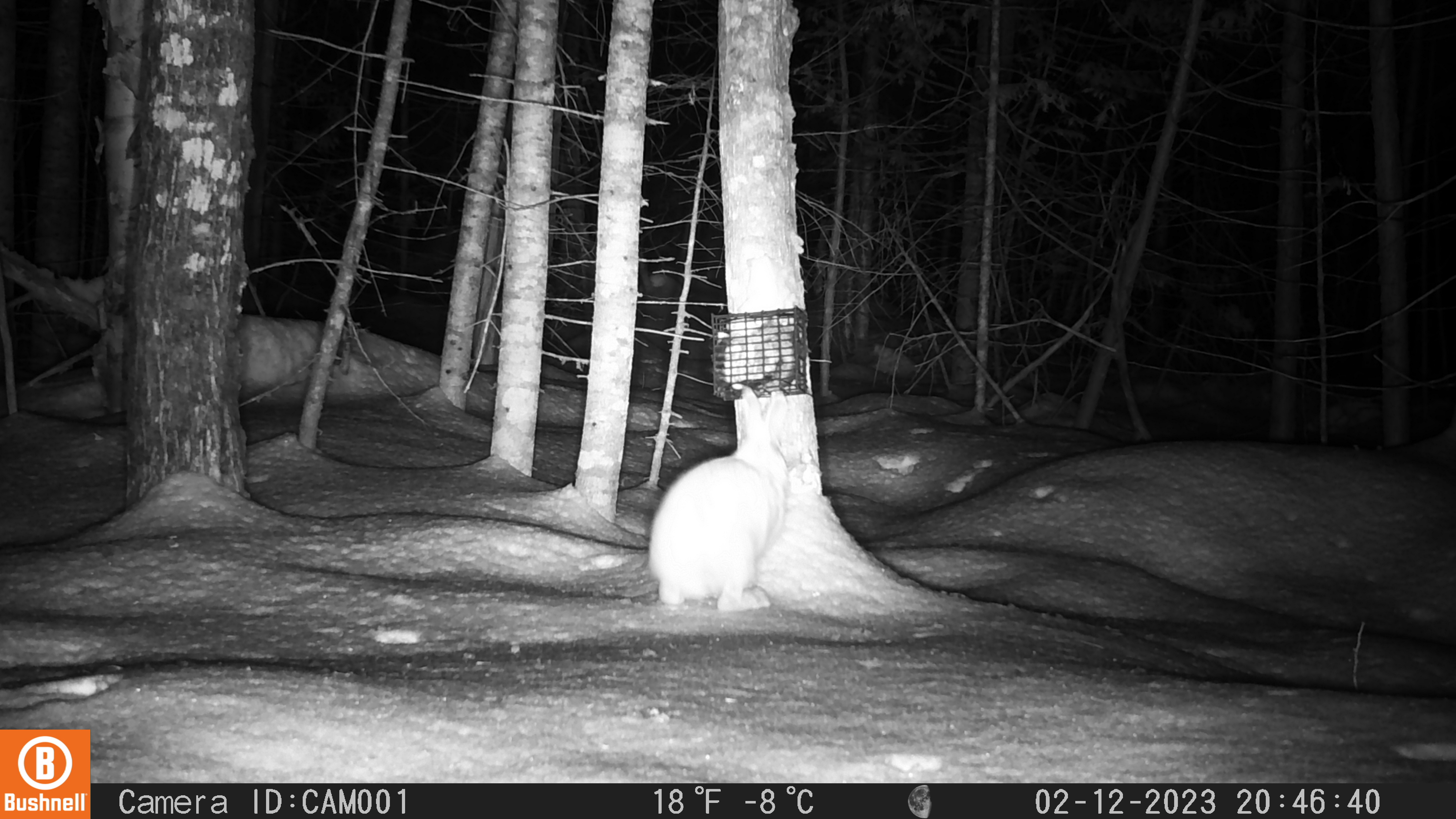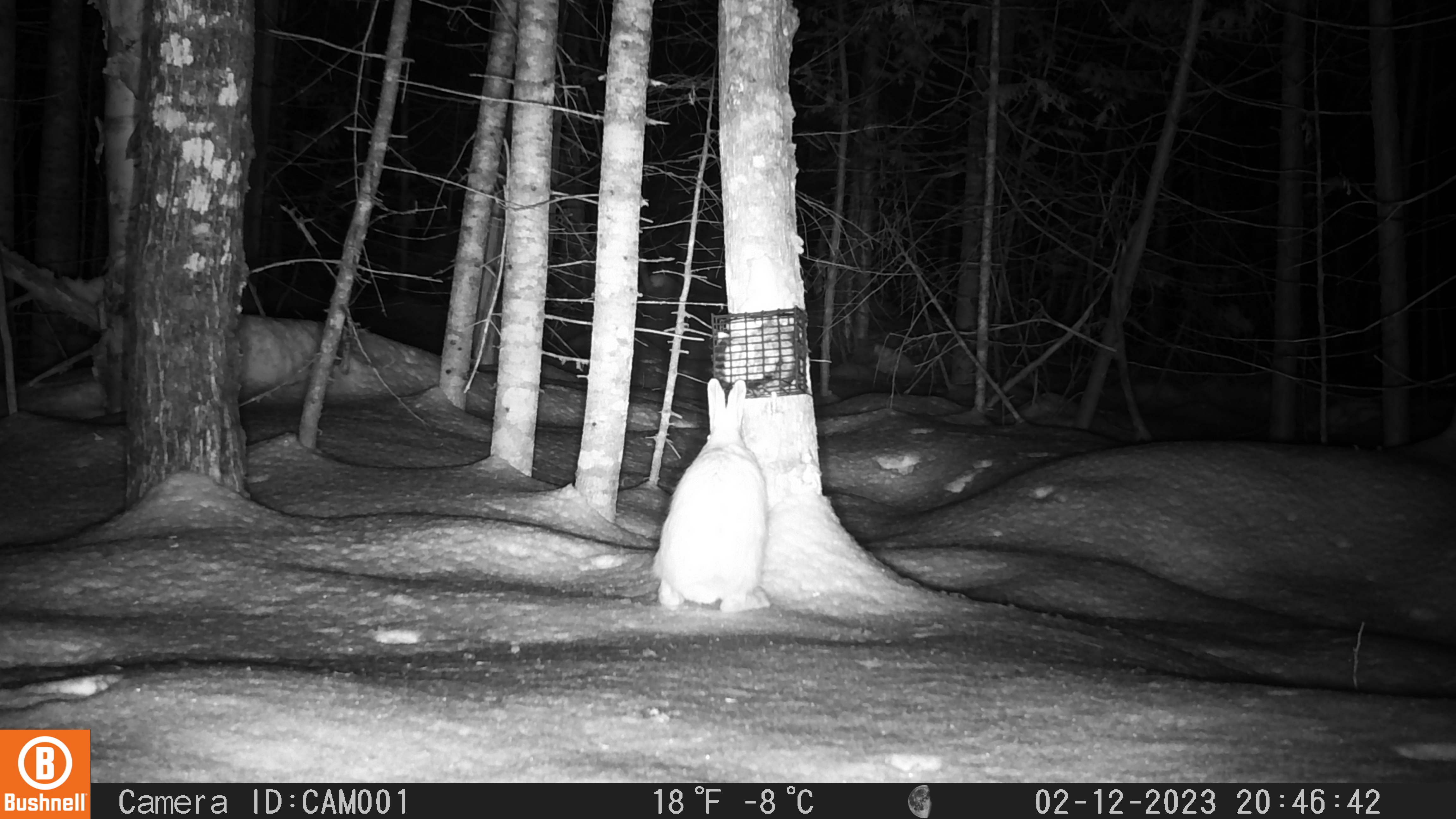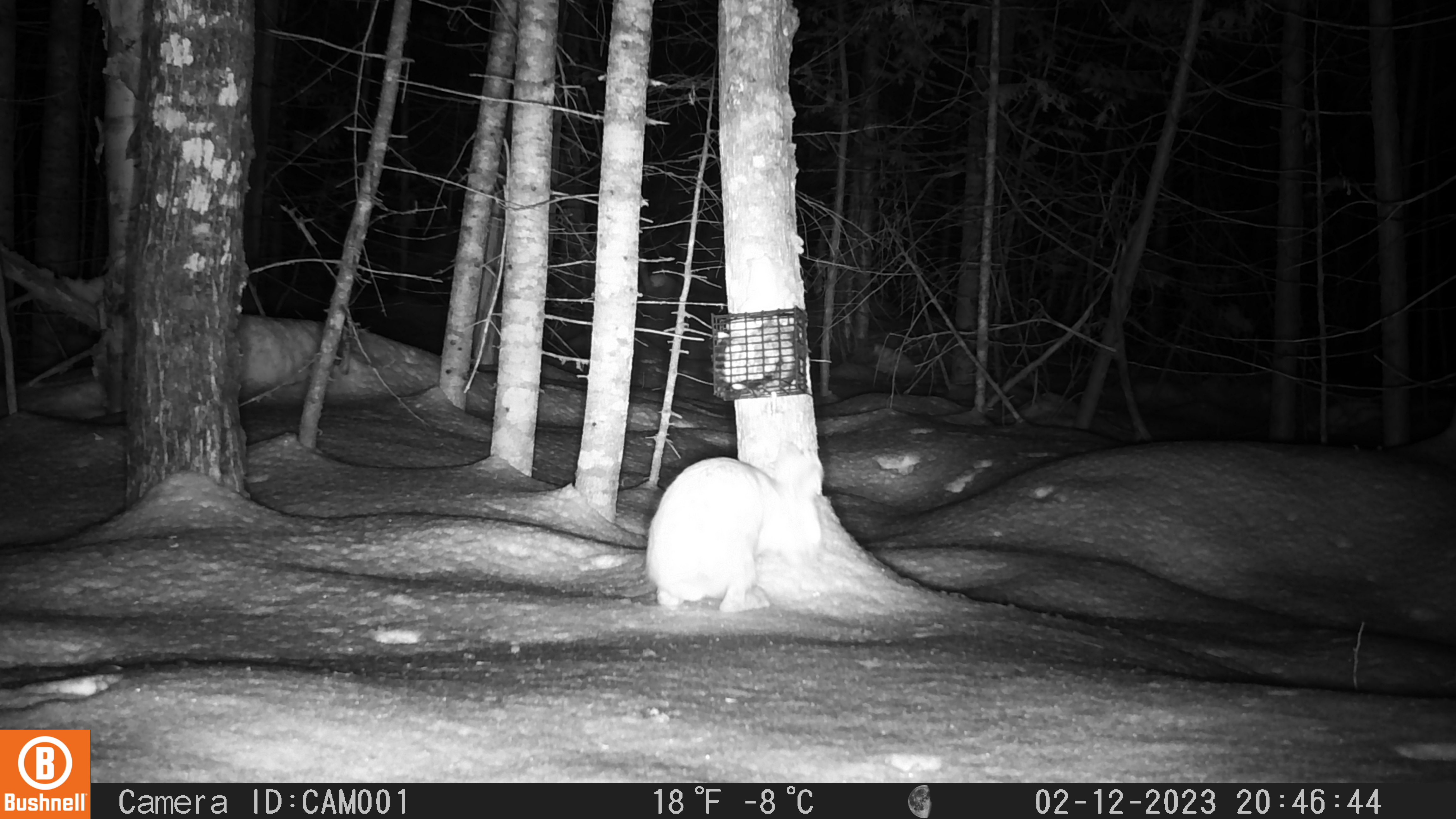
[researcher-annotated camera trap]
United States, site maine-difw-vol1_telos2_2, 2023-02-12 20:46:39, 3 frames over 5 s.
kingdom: Animalia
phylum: Chordata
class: Mammalia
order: Lagomorpha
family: Leporidae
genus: Lepus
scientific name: Lepus americanus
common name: snowshoe hare